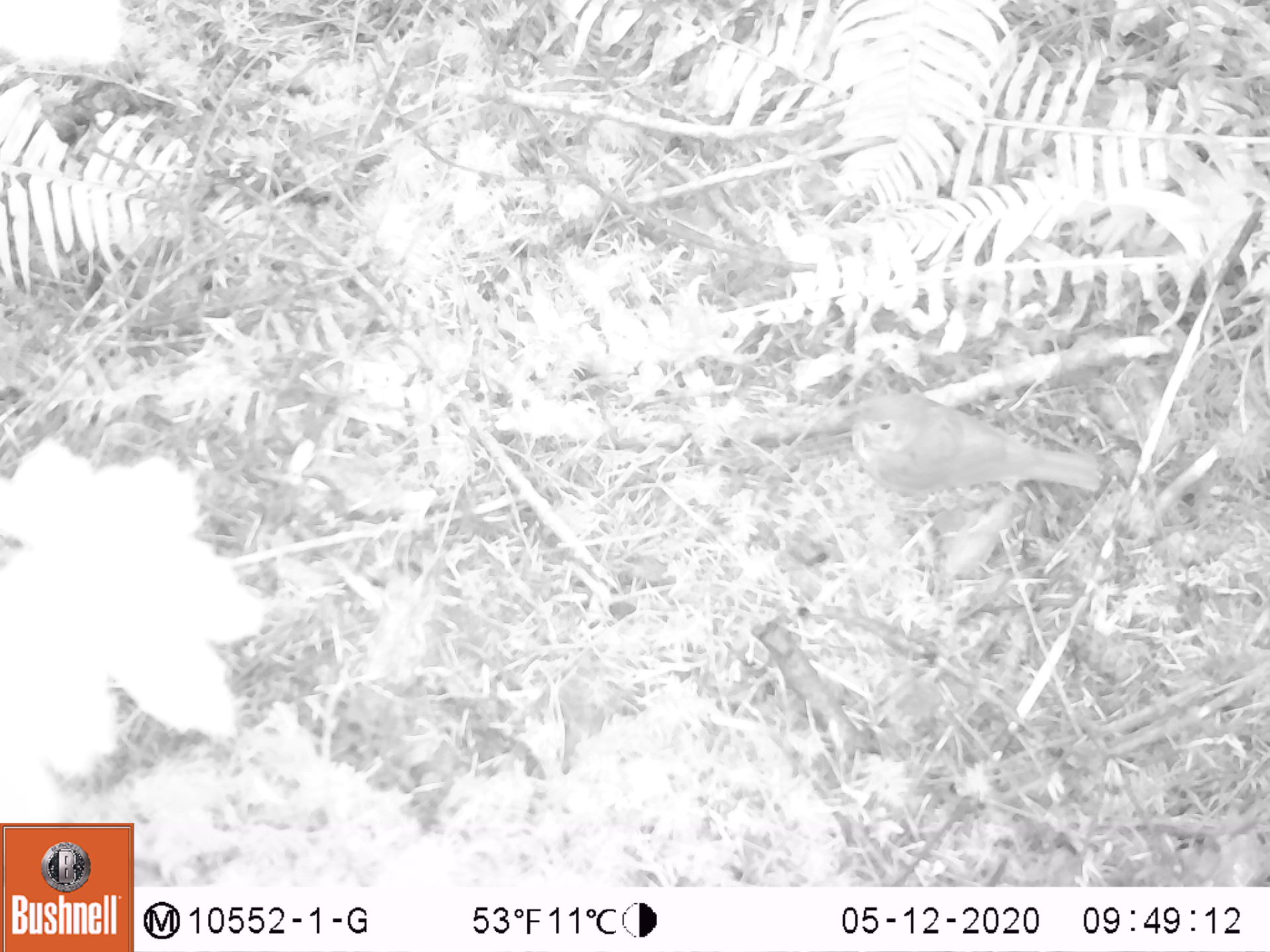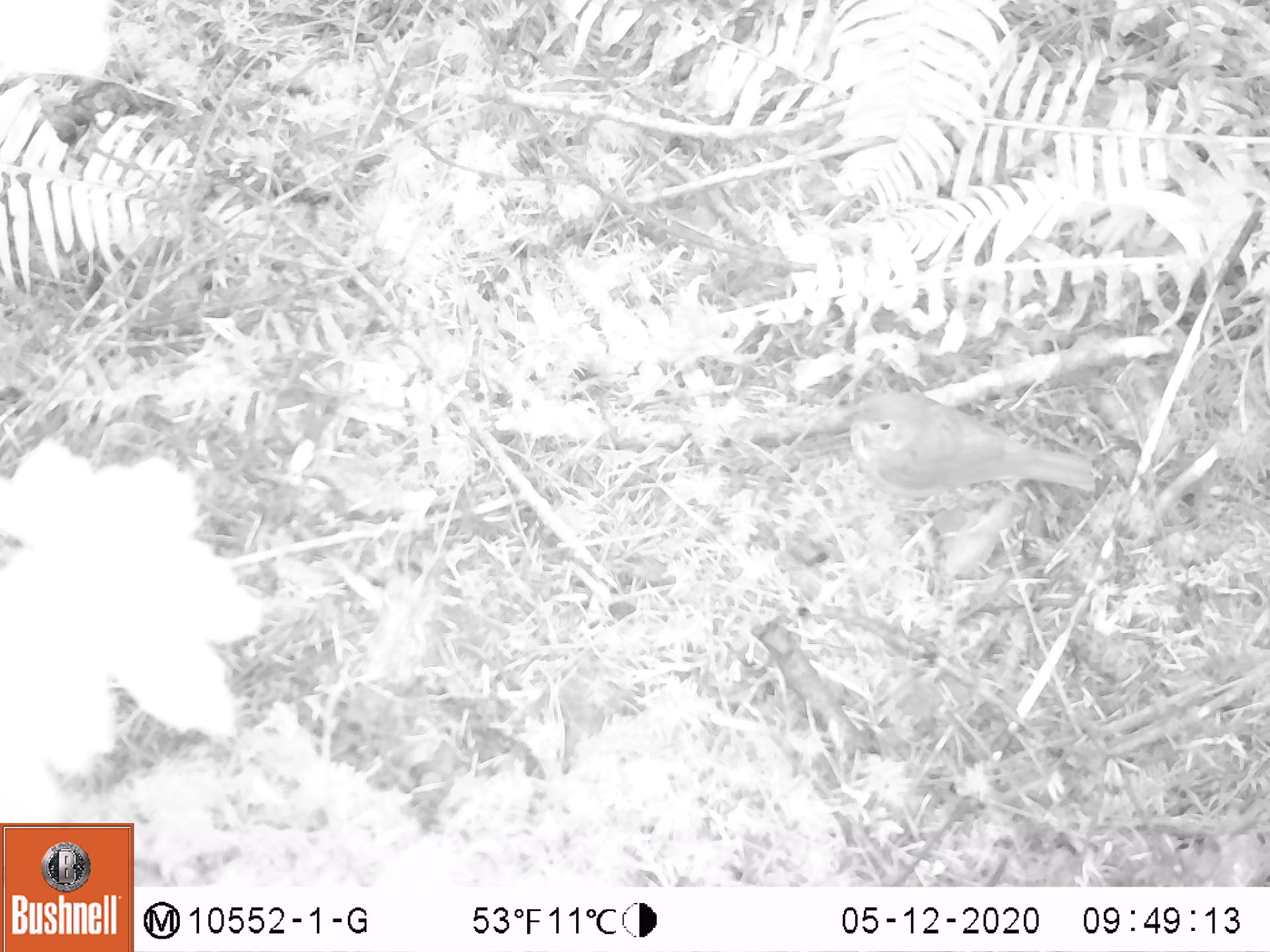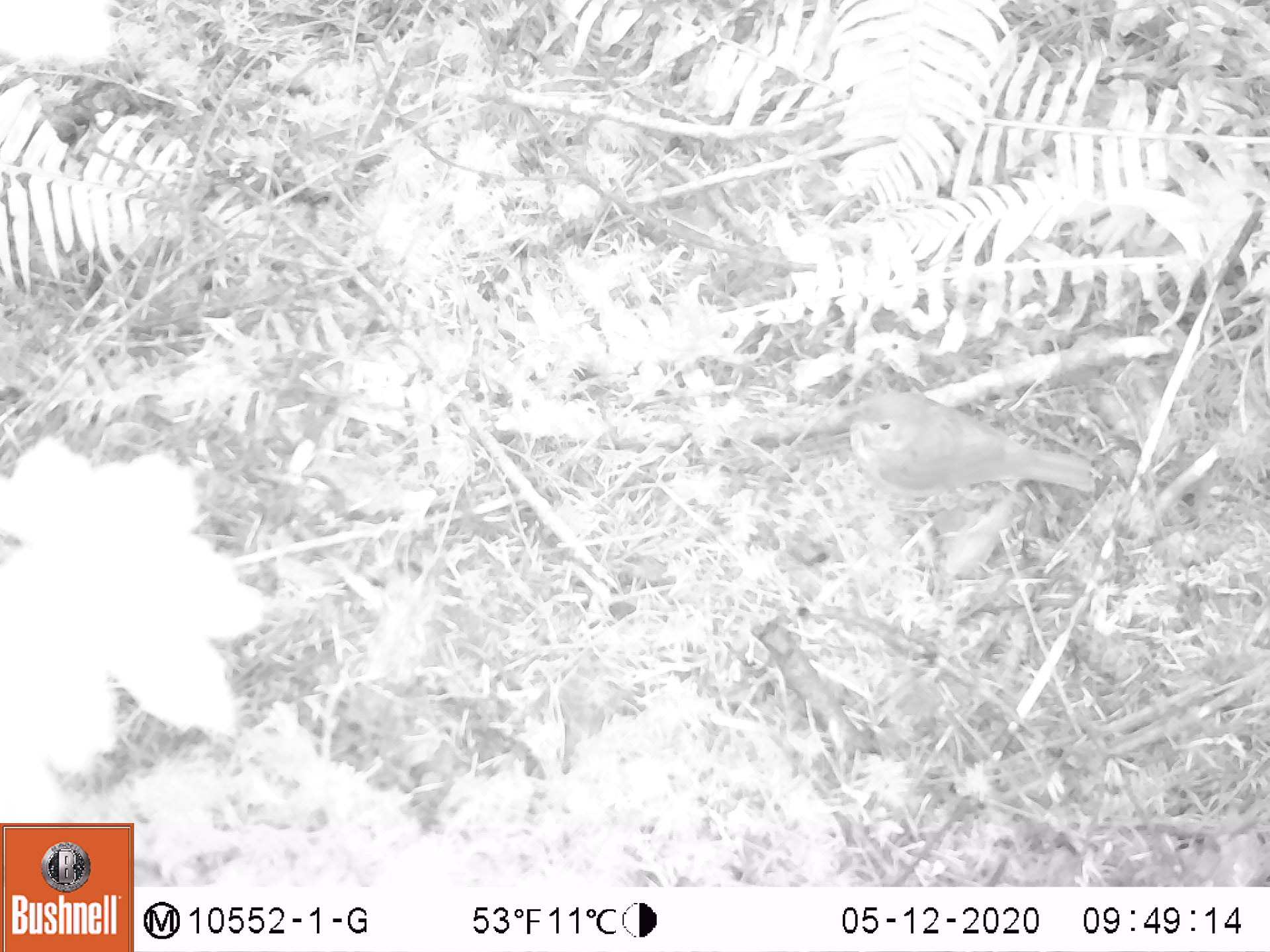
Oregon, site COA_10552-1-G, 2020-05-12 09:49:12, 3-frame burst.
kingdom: Animalia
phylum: Chordata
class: Aves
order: Passeriformes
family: Turdidae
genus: Catharus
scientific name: Catharus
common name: brown thrushes and nightingale-thrushes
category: catharus species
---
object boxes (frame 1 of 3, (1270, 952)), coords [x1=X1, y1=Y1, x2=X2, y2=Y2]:
catharus species: [x1=825, y1=380, x2=1121, y2=531]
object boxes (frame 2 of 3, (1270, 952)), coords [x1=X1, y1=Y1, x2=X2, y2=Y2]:
catharus species: [x1=830, y1=377, x2=1116, y2=516]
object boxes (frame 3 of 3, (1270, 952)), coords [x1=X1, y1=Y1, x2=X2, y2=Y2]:
catharus species: [x1=821, y1=373, x2=1117, y2=538]